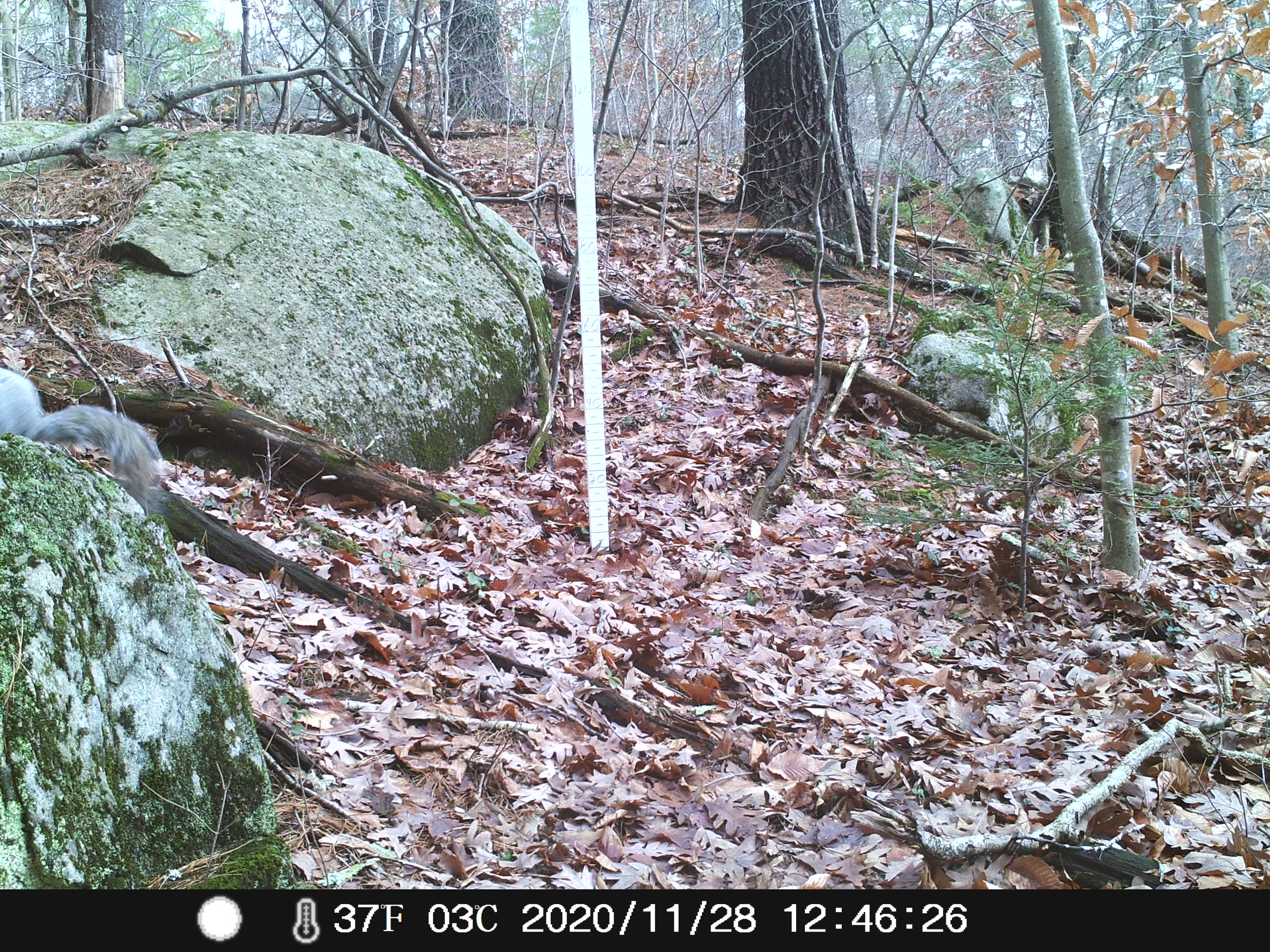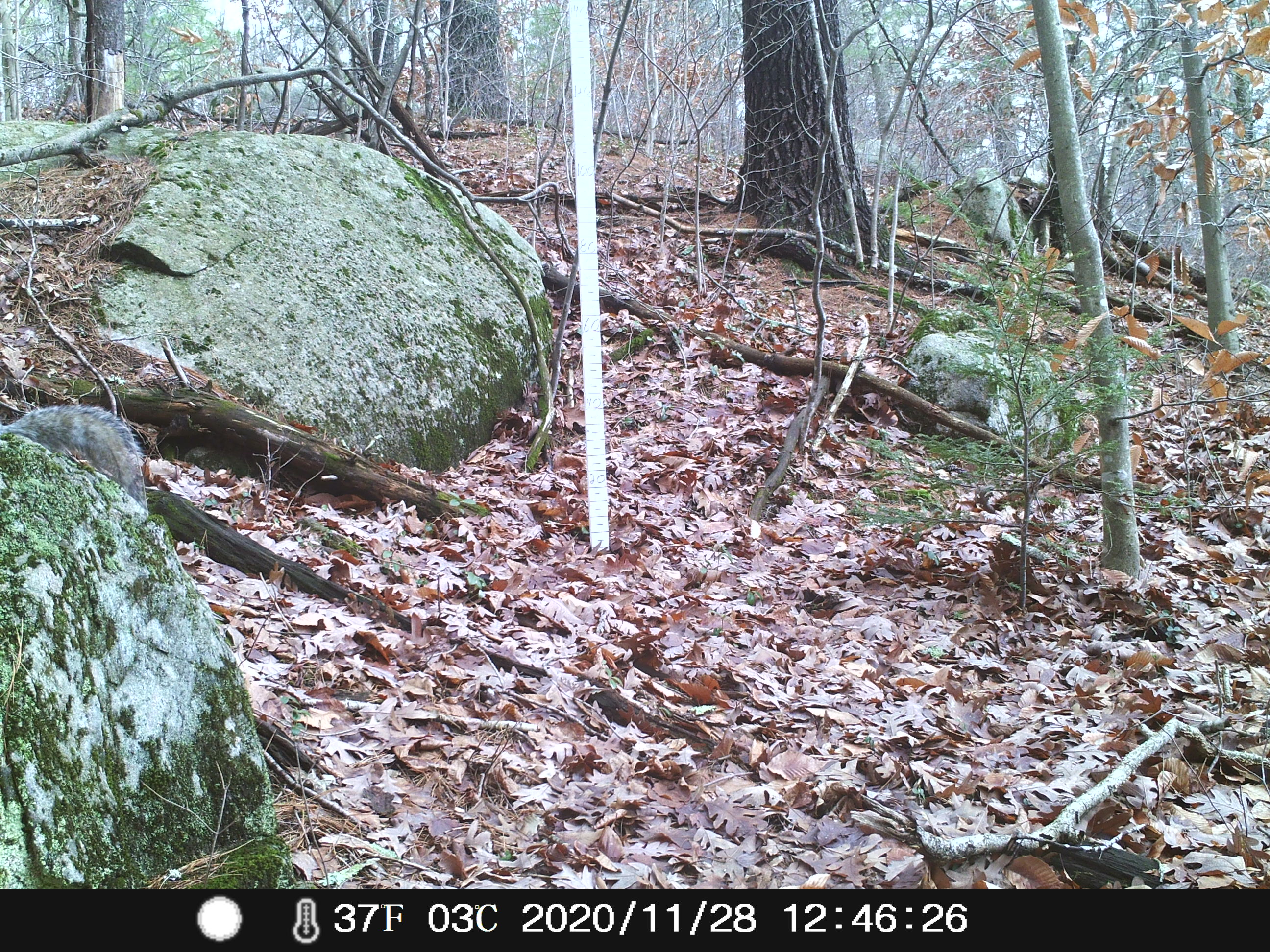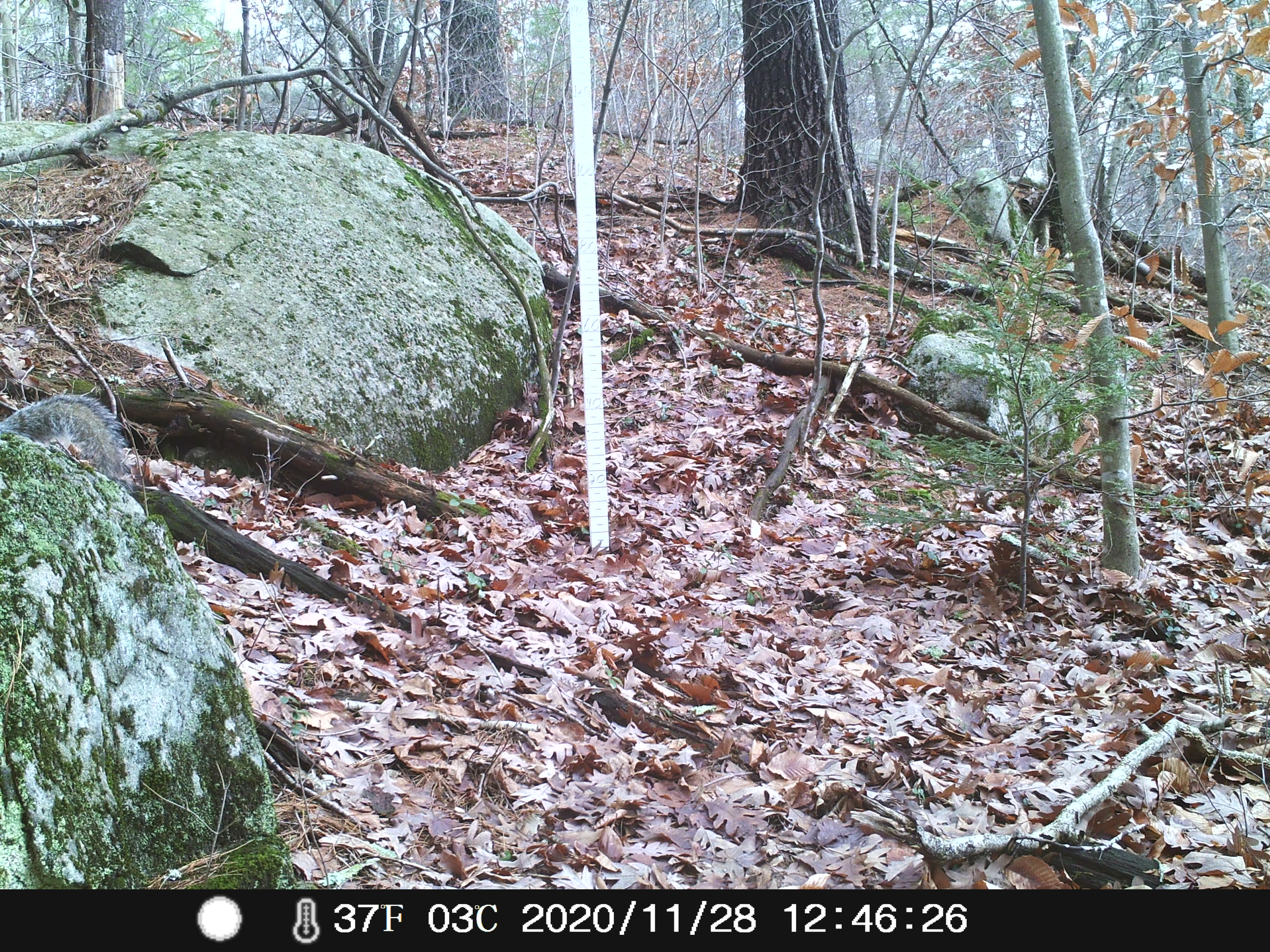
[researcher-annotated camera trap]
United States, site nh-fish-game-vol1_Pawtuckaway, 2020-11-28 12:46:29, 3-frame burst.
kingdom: Animalia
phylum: Chordata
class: Mammalia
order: Rodentia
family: Sciuridae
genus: Sciurus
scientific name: Sciurus carolinensis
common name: gray squirrel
Gray squirrel (Sciurus carolinensis).